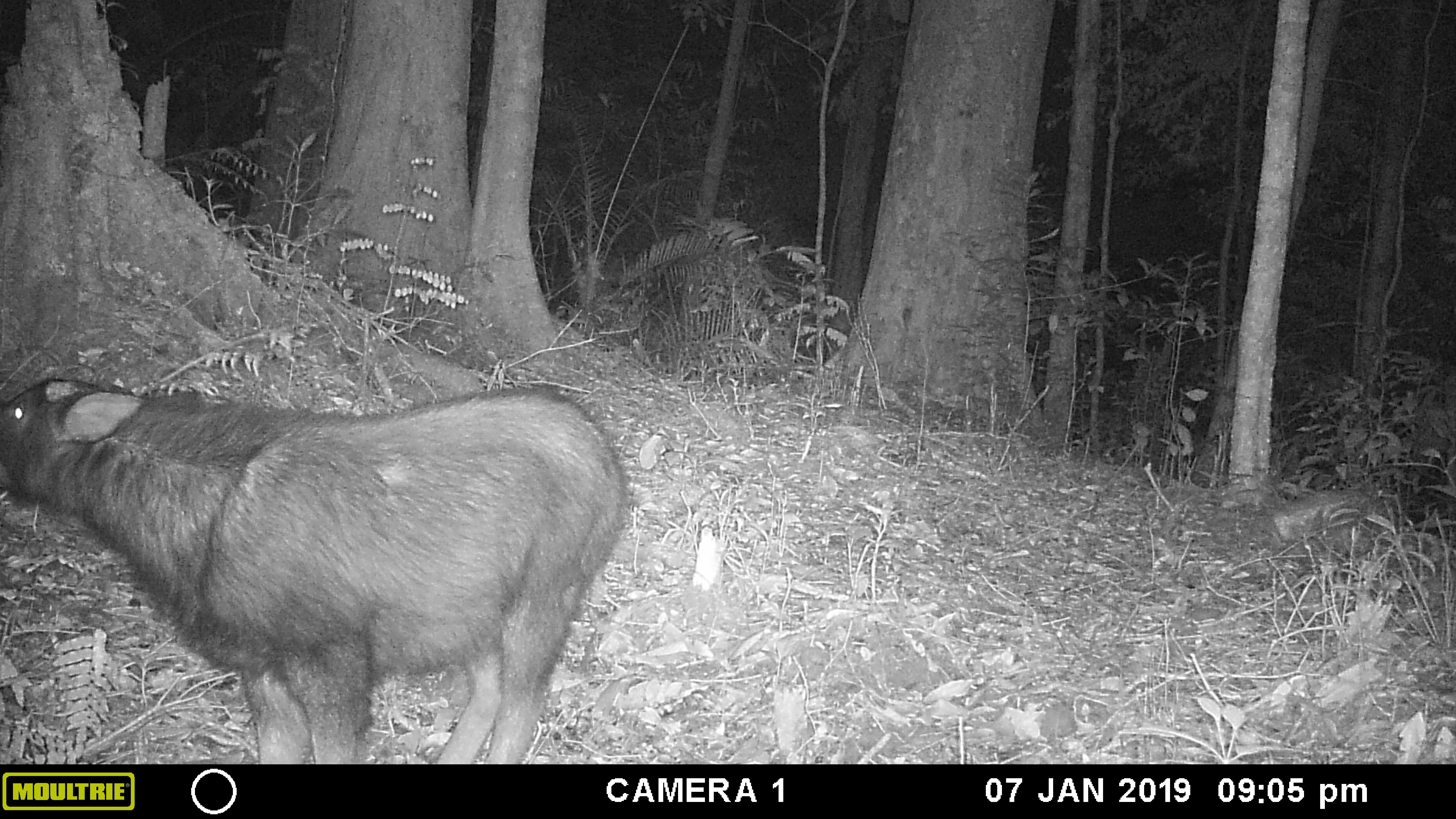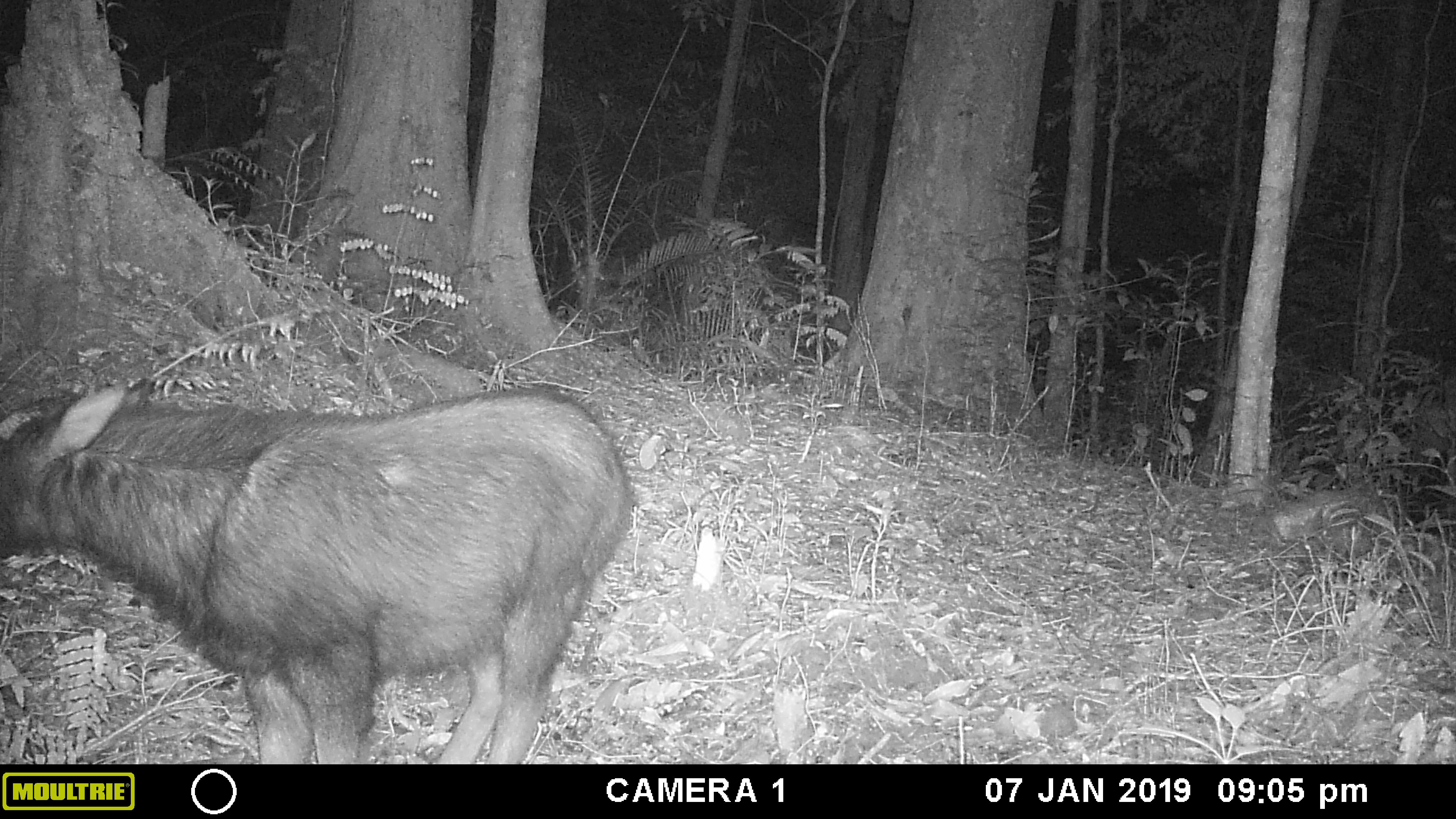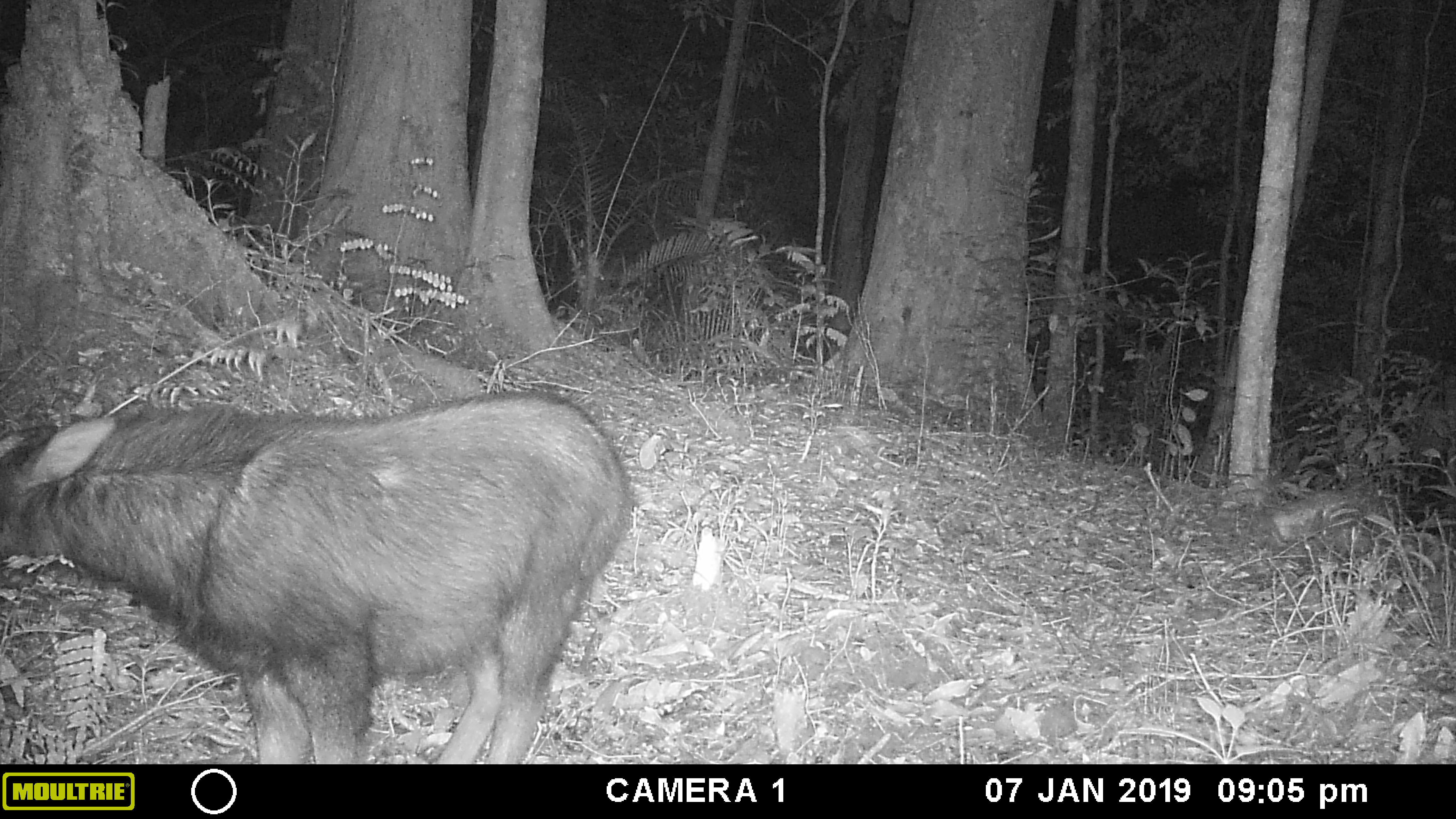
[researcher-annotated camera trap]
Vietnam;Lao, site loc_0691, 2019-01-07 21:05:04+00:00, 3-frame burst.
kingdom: Animalia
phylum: Chordata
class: Mammalia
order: Artiodactyla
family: Bovidae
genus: Capricornis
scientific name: Capricornis sumatraensis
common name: chinese serow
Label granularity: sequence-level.